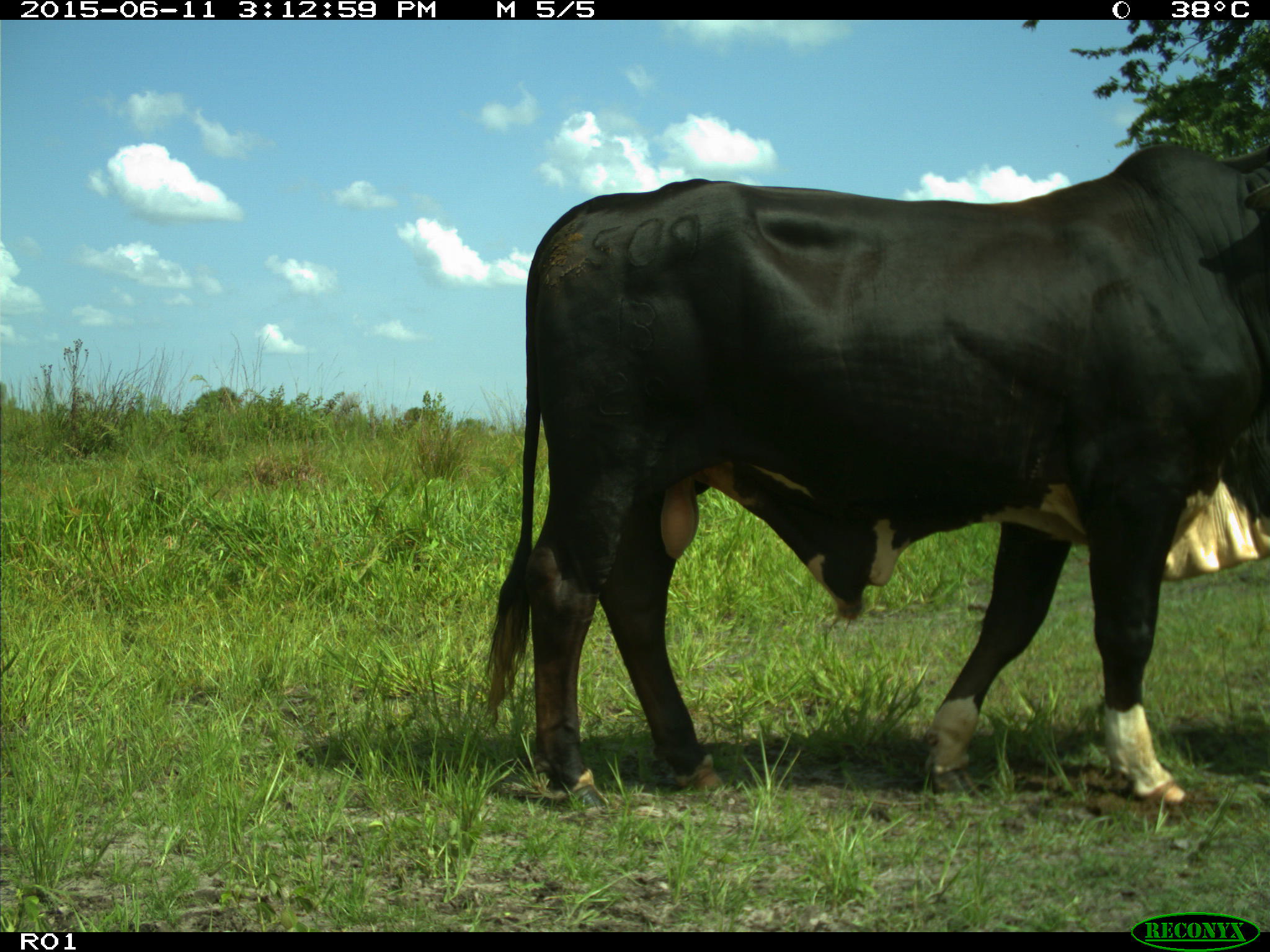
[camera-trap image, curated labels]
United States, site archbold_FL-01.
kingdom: Animalia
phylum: Chordata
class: Mammalia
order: Artiodactyla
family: Bovidae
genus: Bos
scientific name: Bos taurus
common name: domestic cow